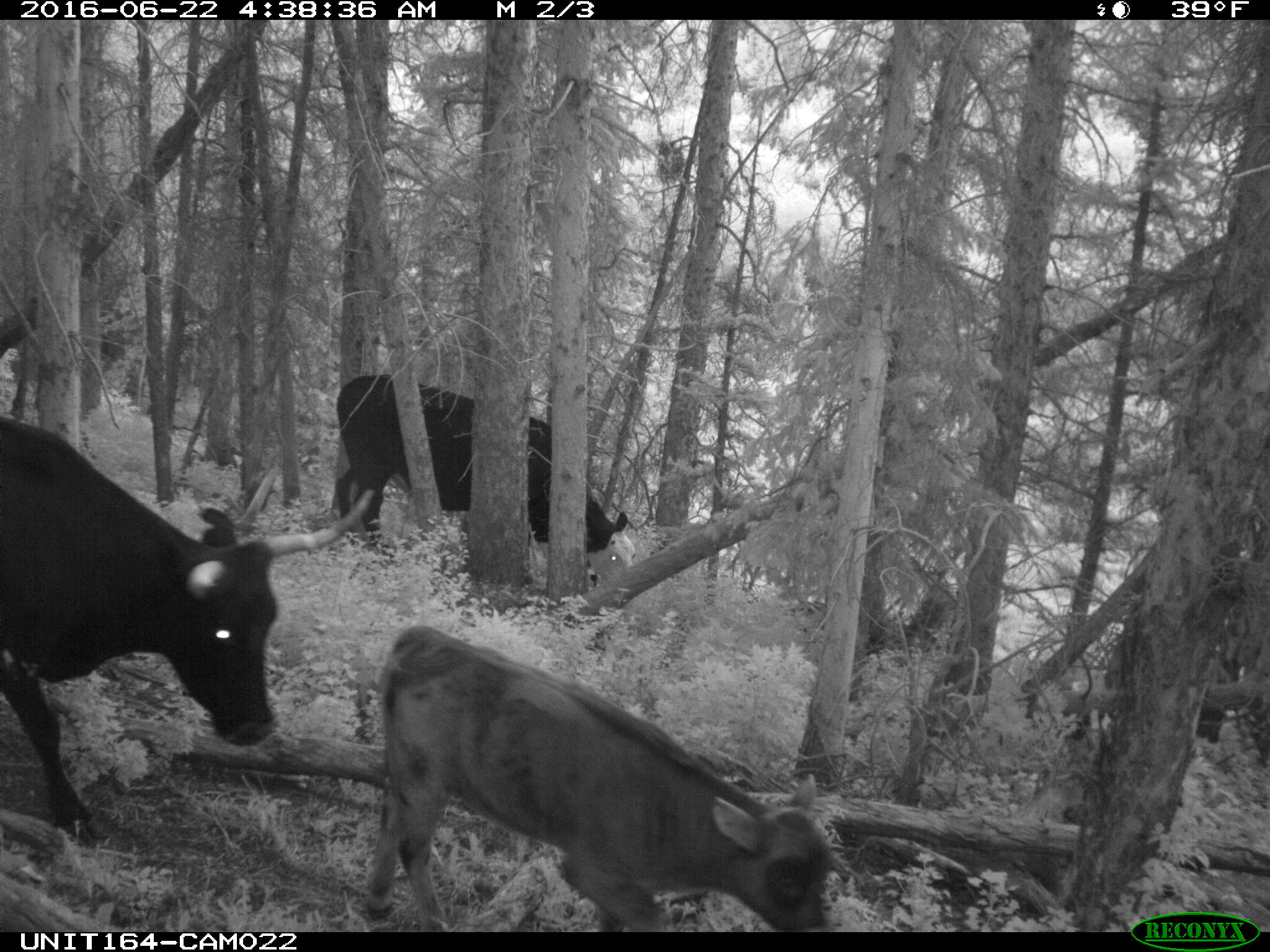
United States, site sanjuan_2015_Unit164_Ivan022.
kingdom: Animalia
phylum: Chordata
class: Mammalia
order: Artiodactyla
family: Bovidae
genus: Bos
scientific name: Bos taurus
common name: domestic cow